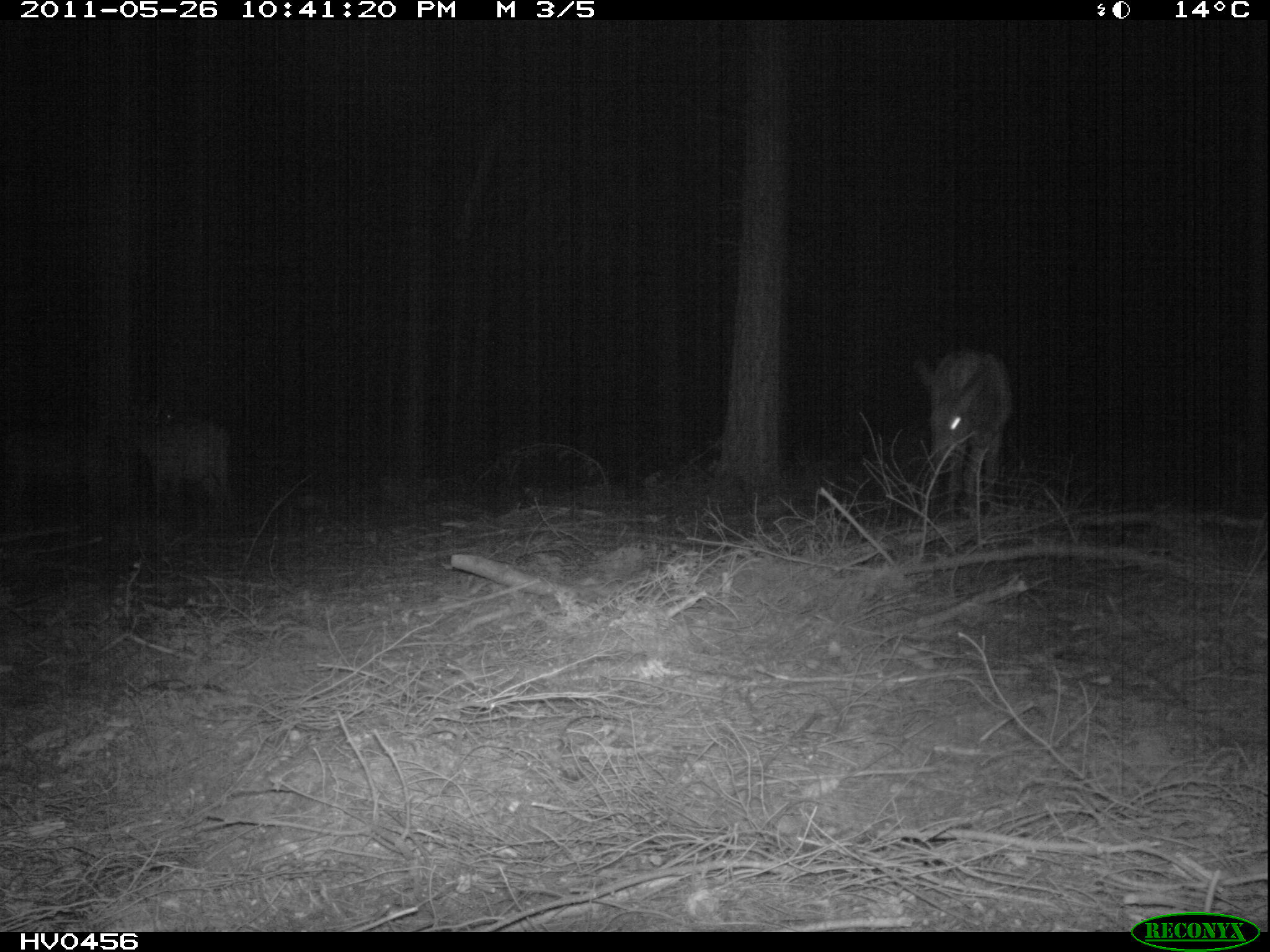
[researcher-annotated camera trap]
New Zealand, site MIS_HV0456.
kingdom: Animalia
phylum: Chordata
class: Mammalia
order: Artiodactyla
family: Cervidae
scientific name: Cervidae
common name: deer